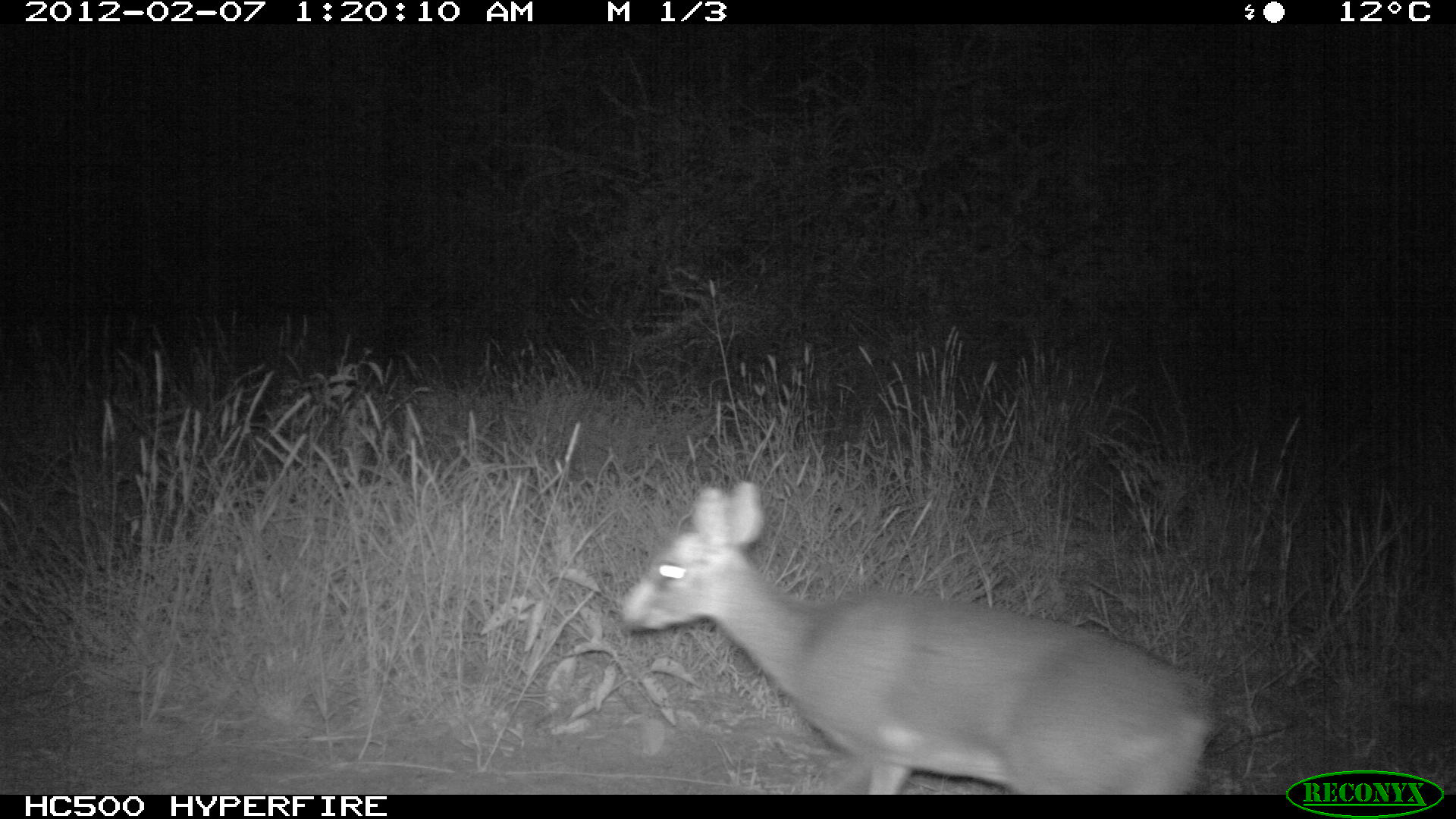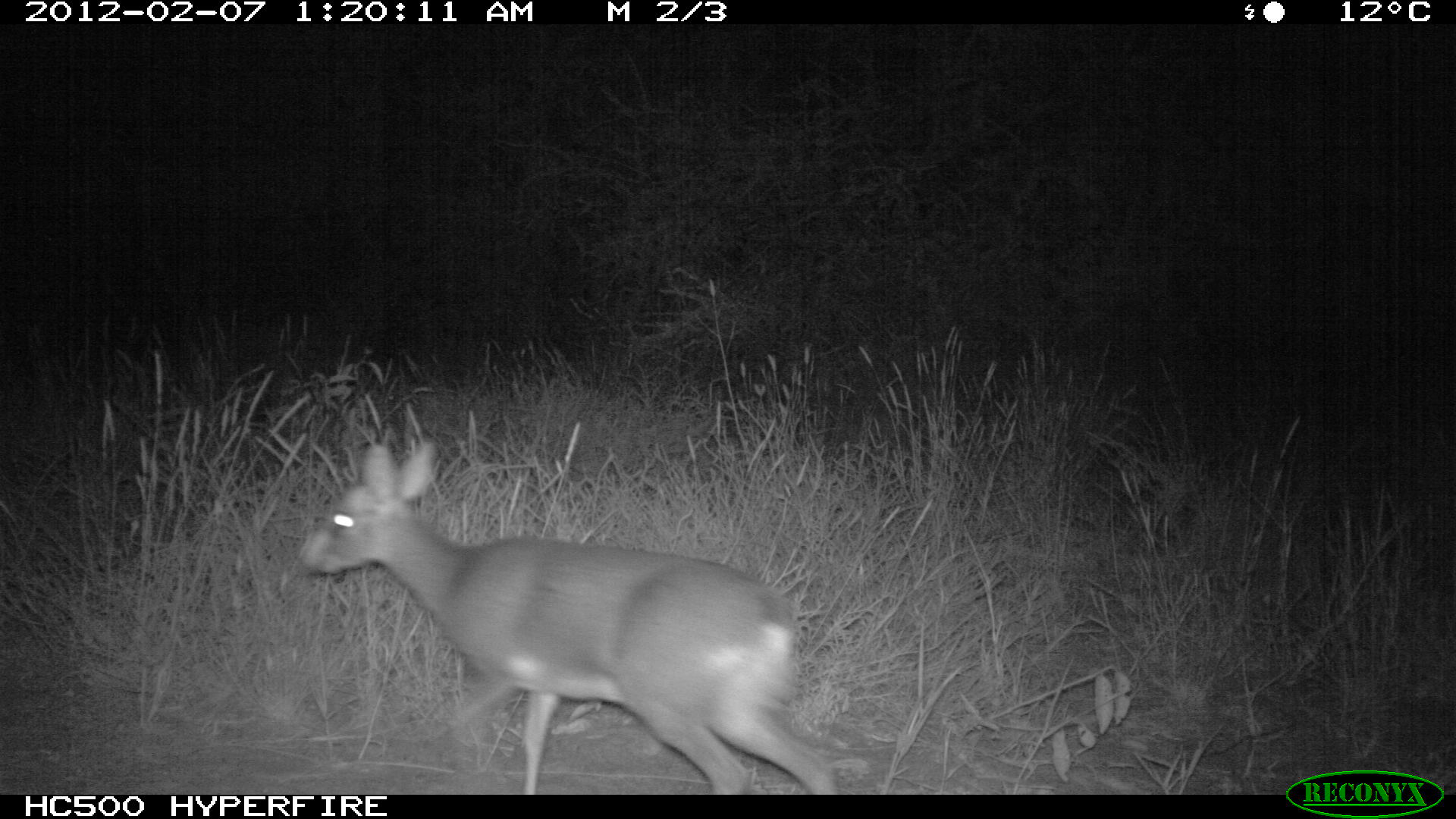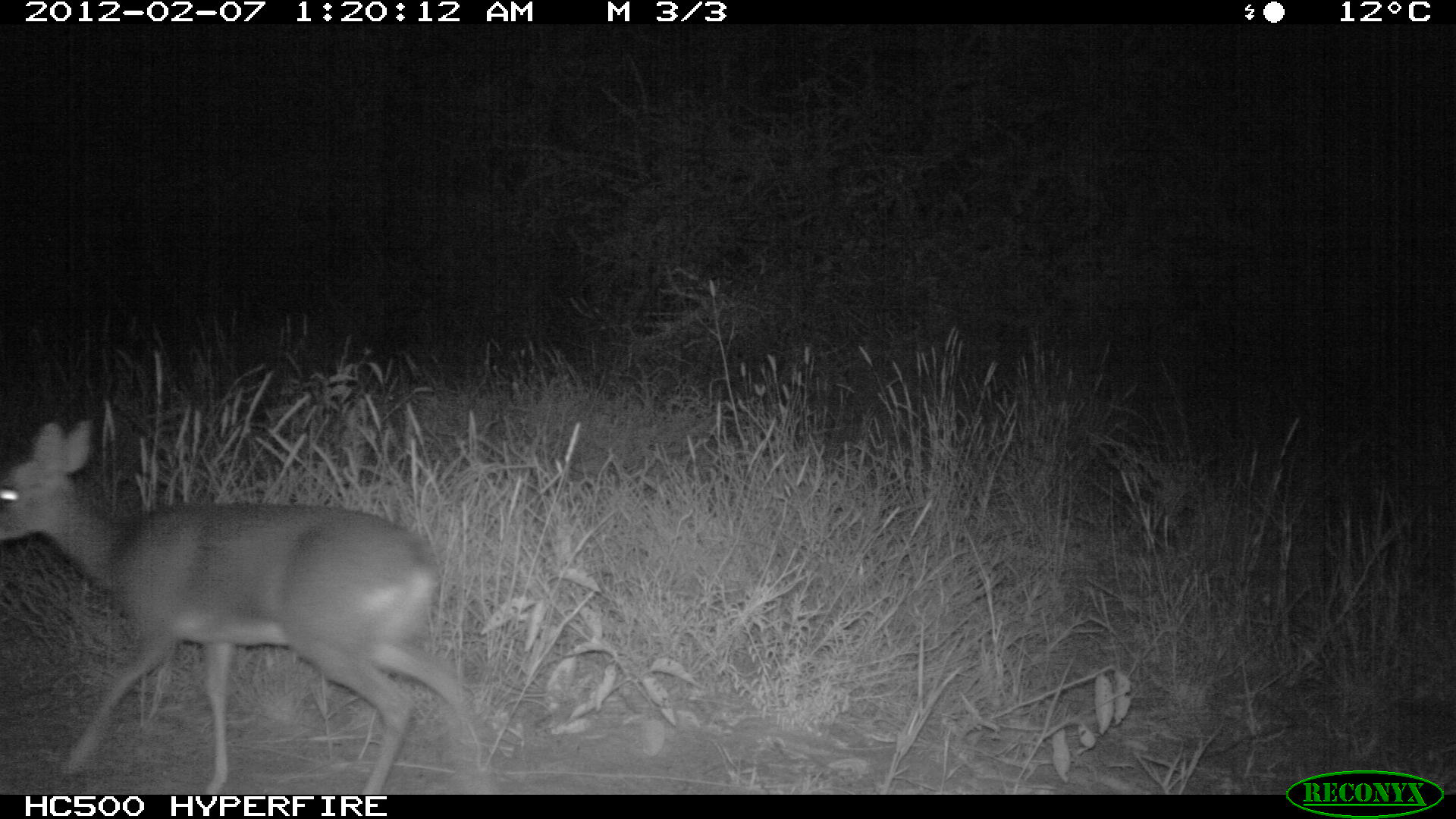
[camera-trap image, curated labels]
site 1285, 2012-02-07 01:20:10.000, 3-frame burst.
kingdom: Animalia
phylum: Chordata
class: Mammalia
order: Artiodactyla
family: Bovidae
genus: Madoqua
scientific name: Madoqua guentheri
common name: günther's dik-dik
Madoqua guentheri (günther's dik-dik), count 1.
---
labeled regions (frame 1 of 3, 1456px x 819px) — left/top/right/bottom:
madoqua guentheri: 615/475/1223/795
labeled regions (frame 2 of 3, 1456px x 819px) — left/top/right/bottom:
madoqua guentheri: 294/436/844/795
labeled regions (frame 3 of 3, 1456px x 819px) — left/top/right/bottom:
madoqua guentheri: 0/415/482/791